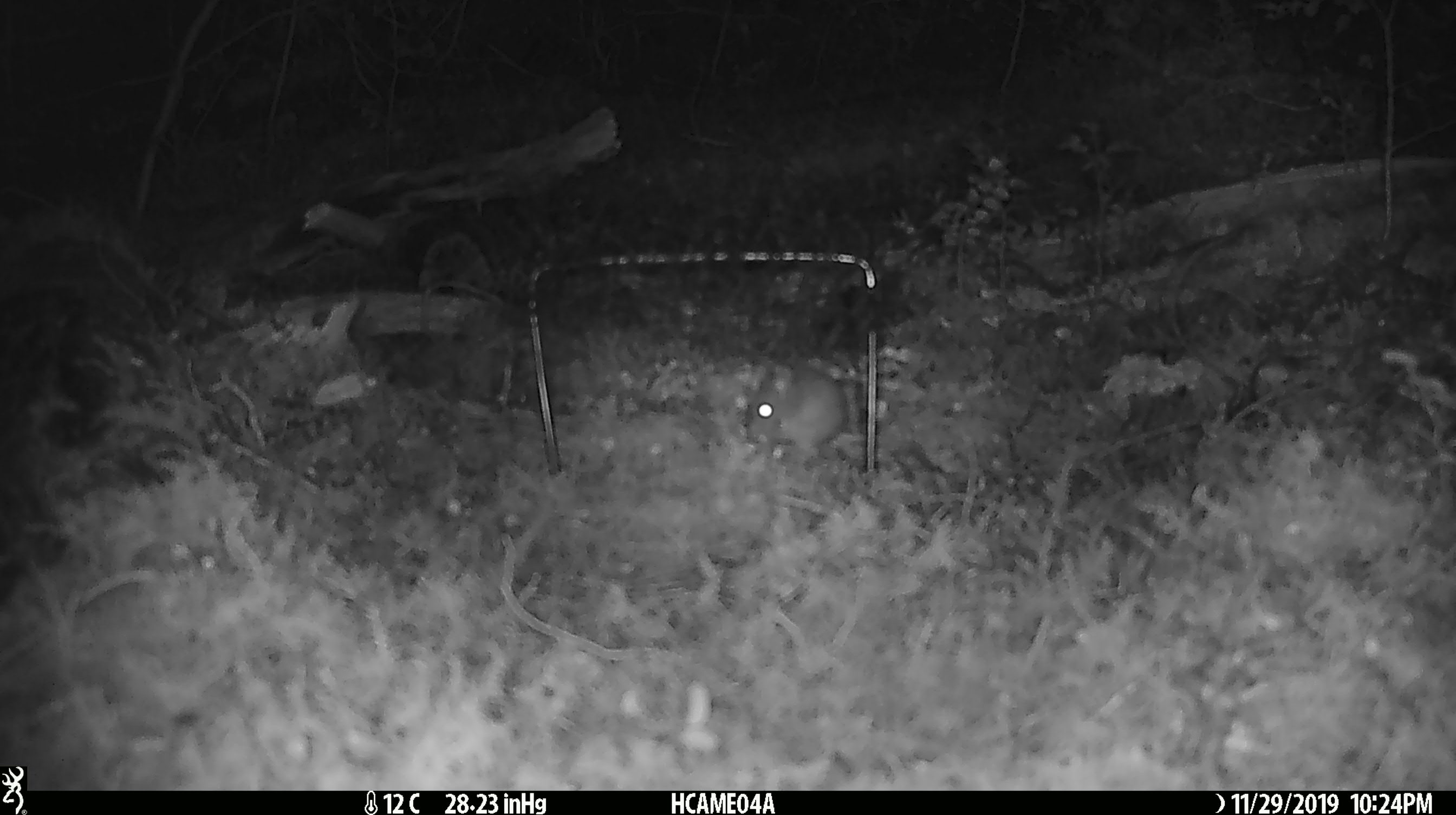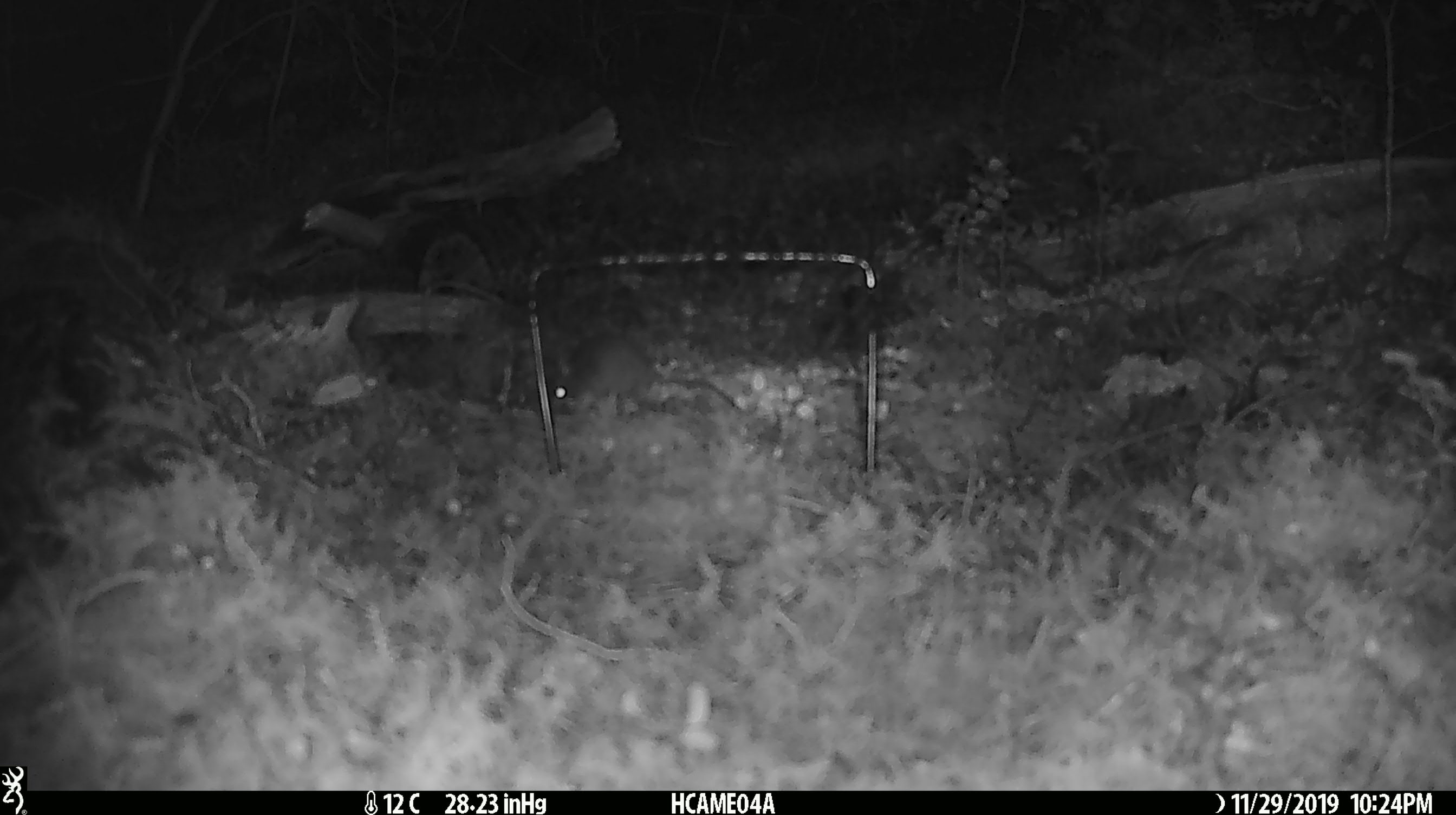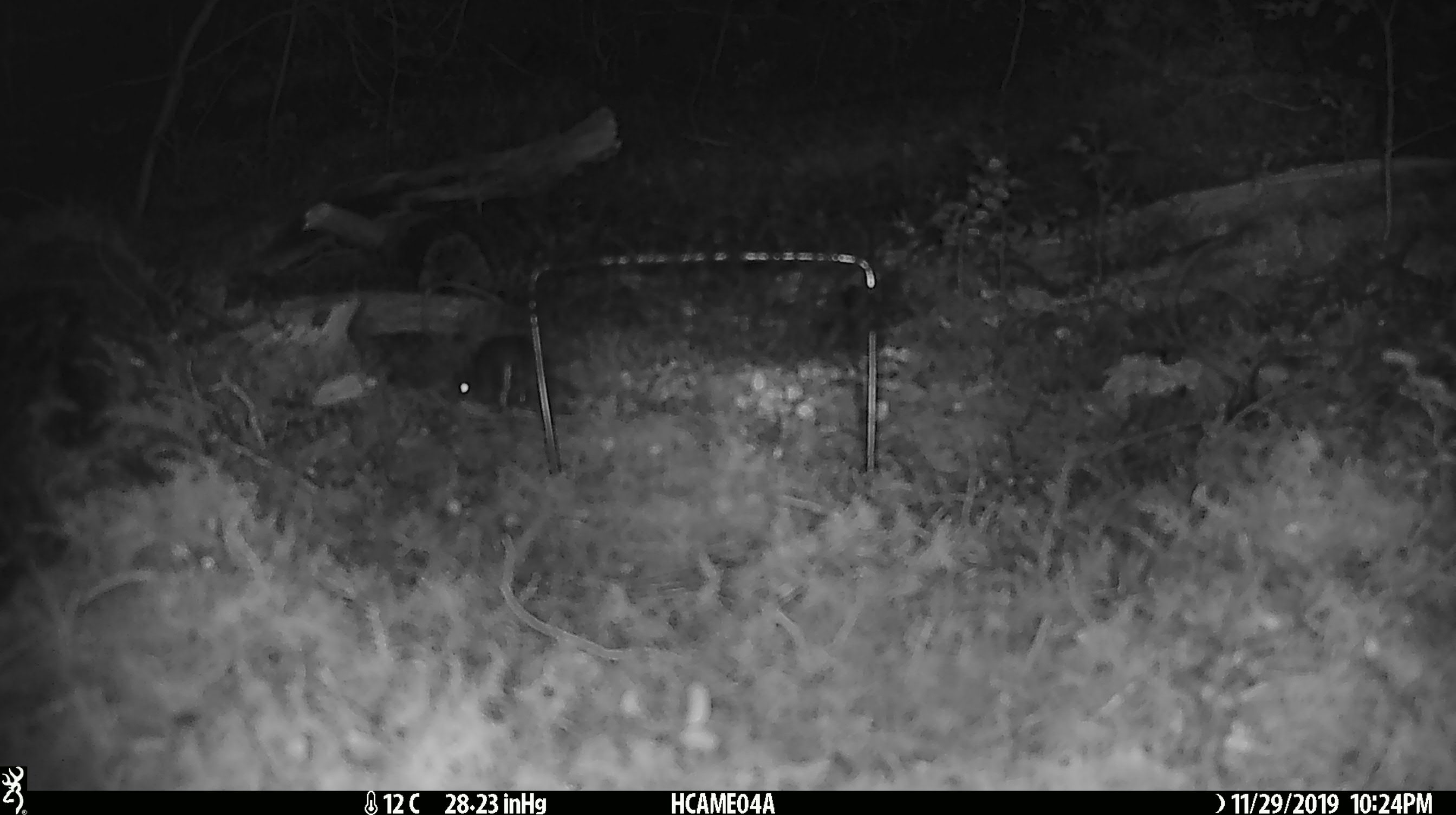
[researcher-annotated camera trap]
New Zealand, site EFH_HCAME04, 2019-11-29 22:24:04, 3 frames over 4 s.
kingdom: Animalia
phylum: Chordata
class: Mammalia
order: Rodentia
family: Muridae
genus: Mus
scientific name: Mus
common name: mouse